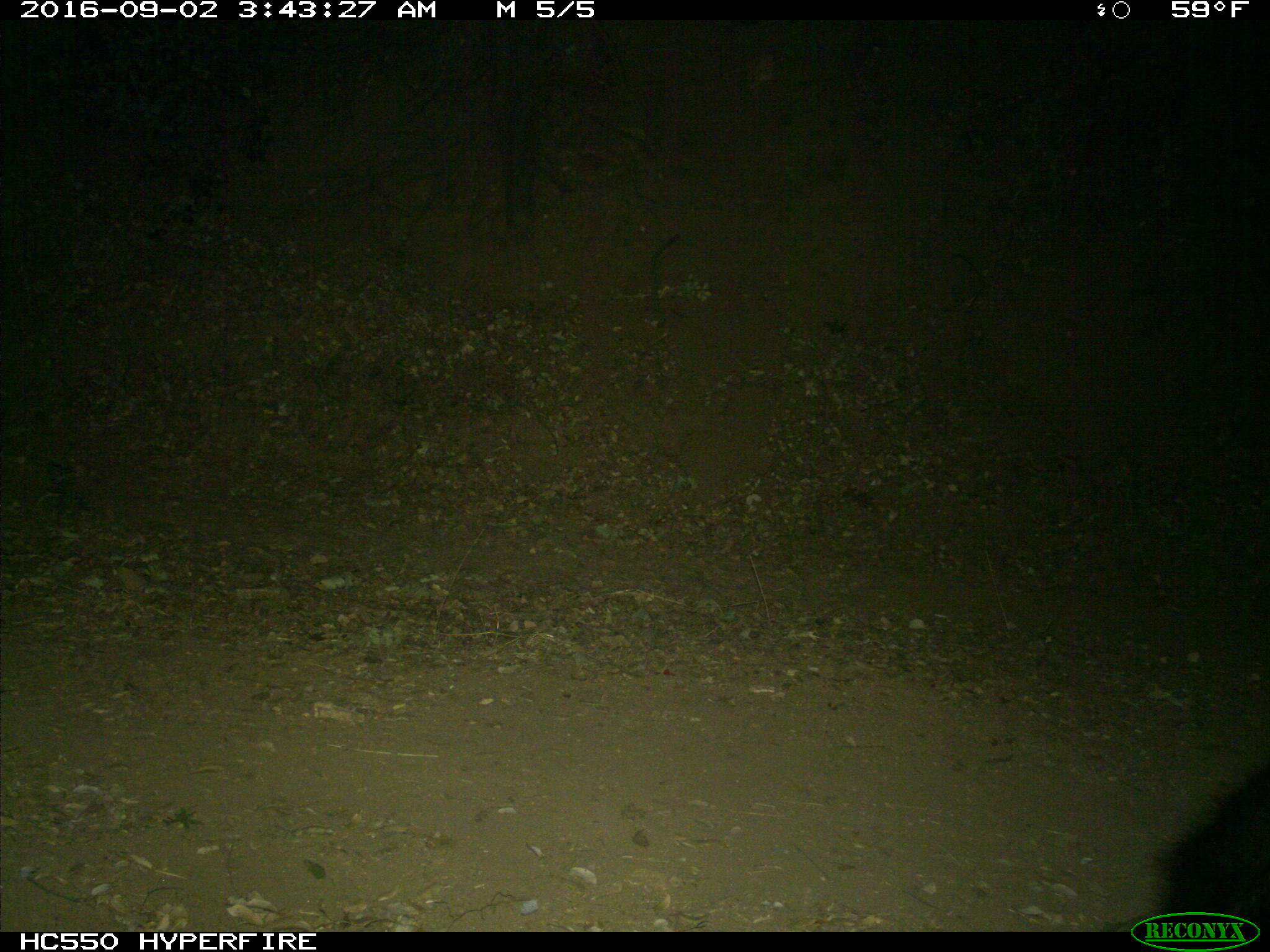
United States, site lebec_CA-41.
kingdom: Animalia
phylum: Chordata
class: Mammalia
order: Carnivora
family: Ursidae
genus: Ursus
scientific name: Ursus americanus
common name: american black bear